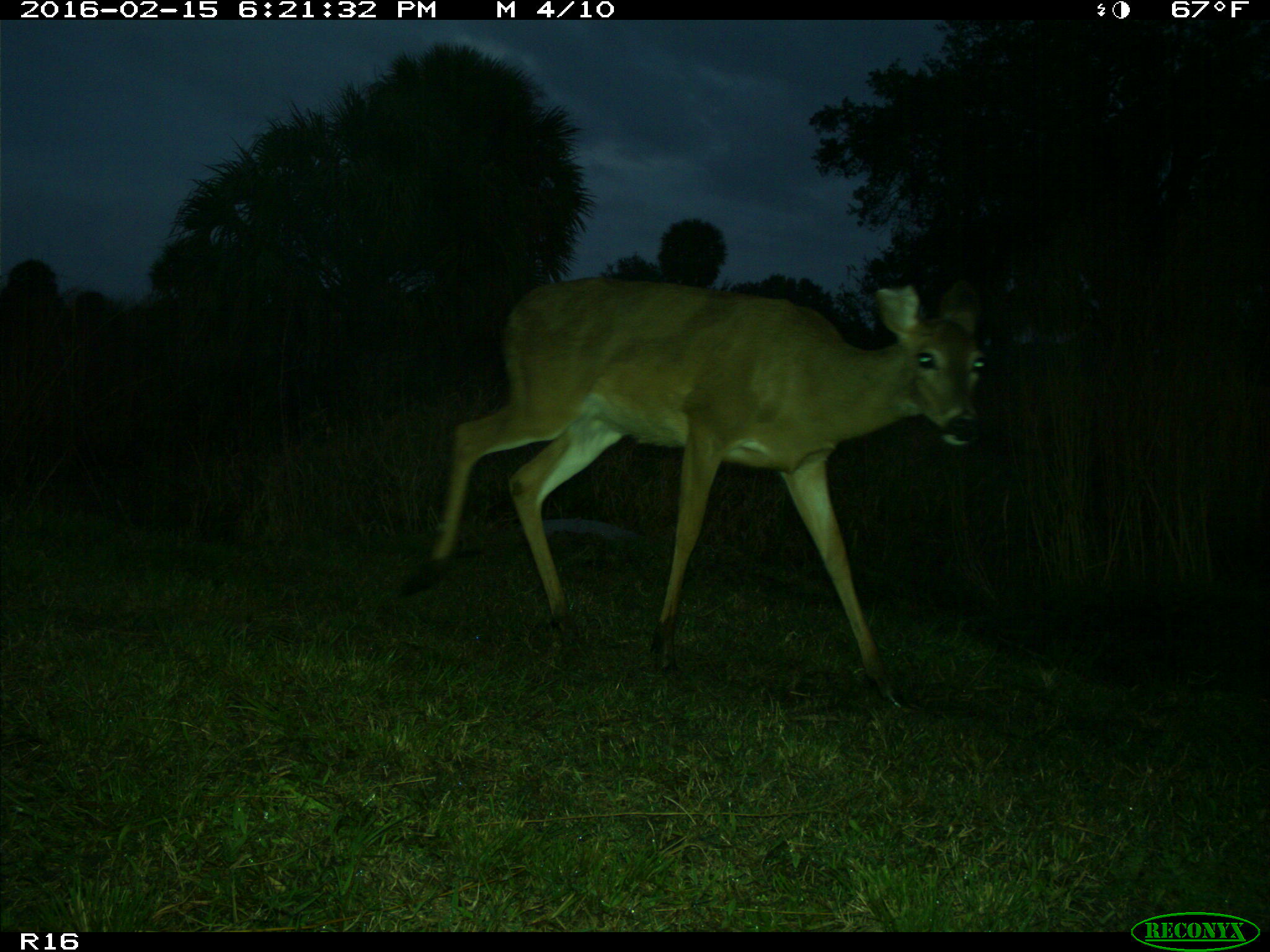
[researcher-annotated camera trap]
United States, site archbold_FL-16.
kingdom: Animalia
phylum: Chordata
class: Mammalia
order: Artiodactyla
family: Cervidae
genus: Odocoileus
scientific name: Odocoileus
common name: deer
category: unidentified deer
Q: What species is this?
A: Unidentified deer (deer) (Odocoileus).